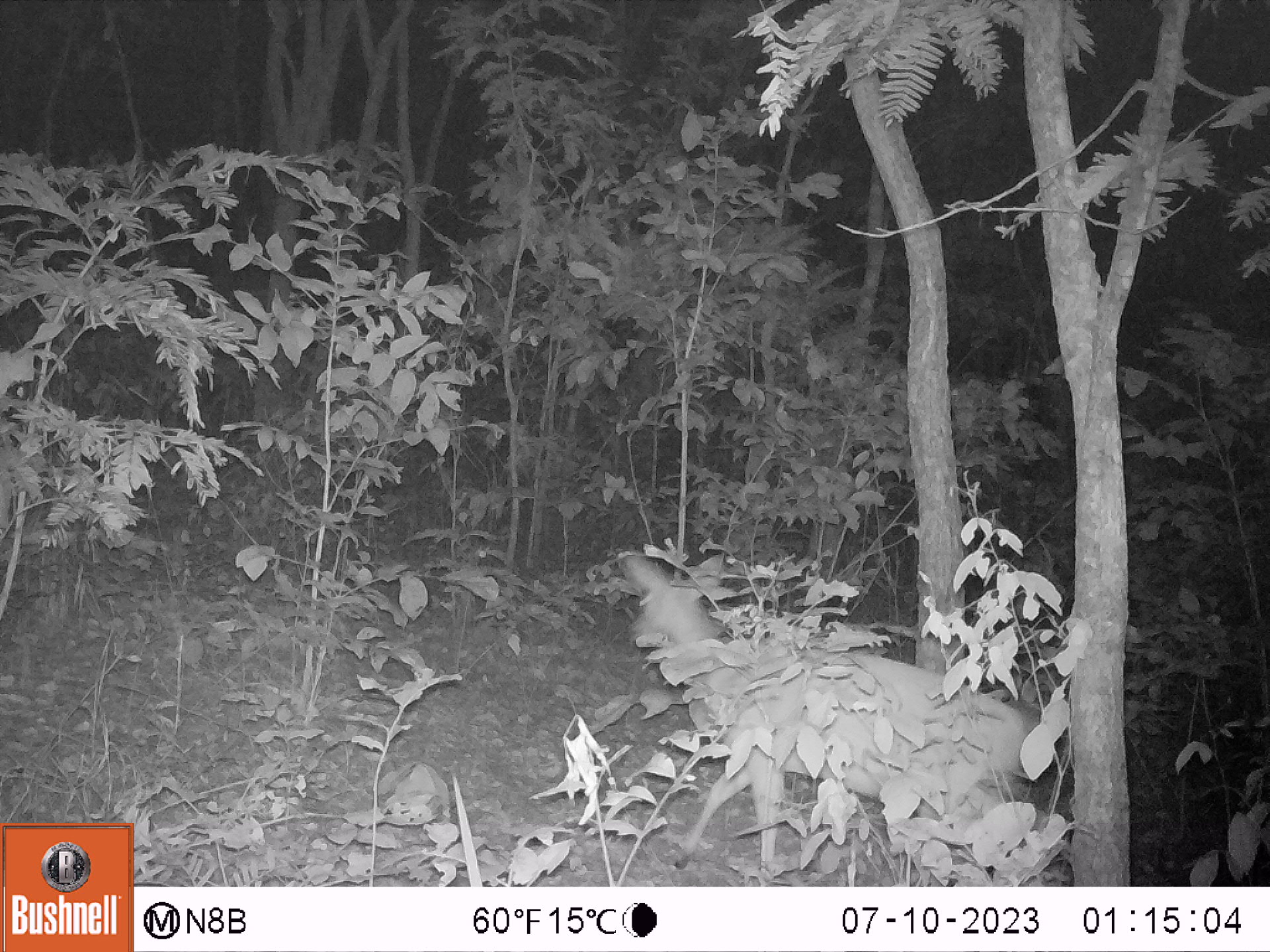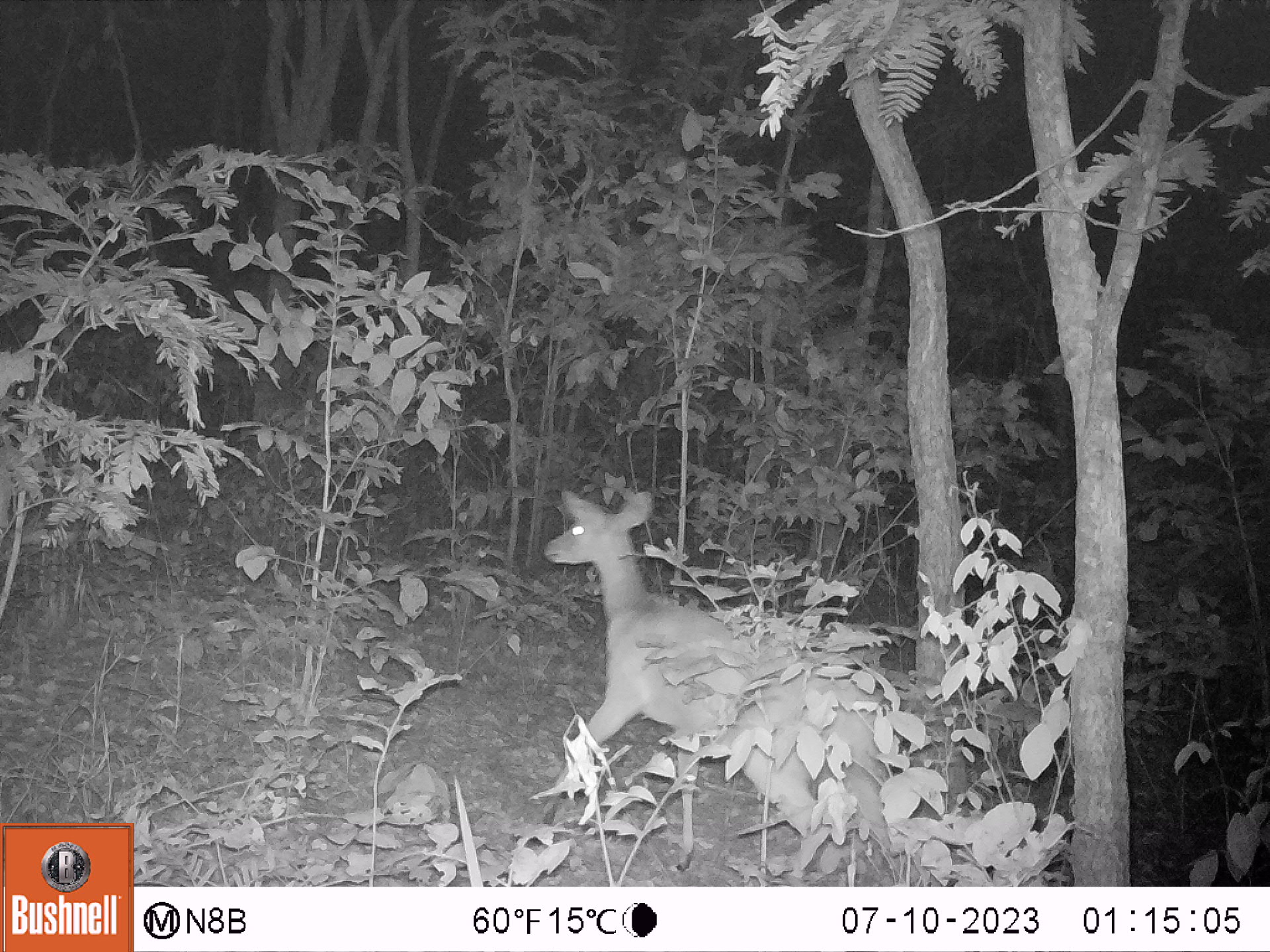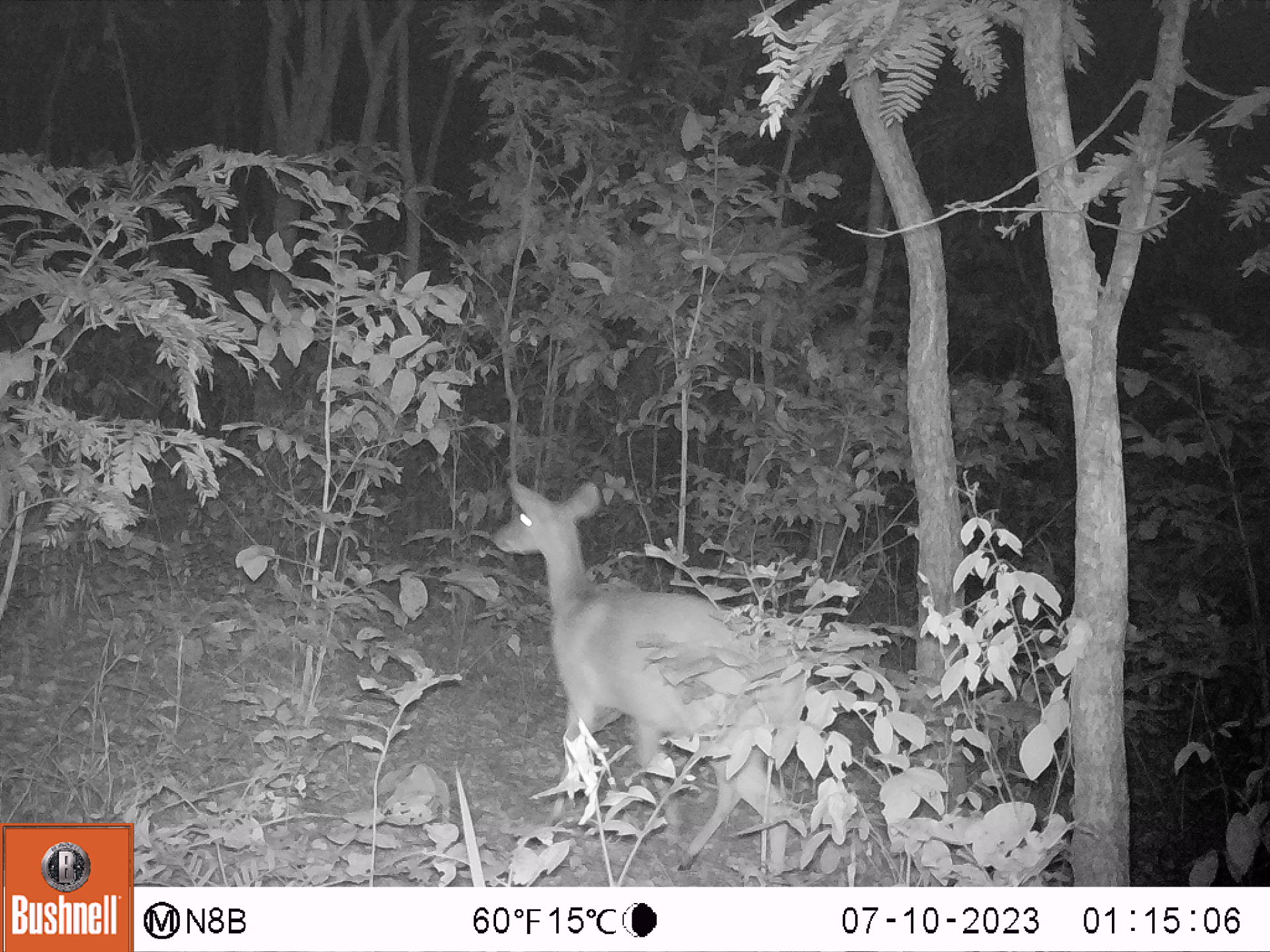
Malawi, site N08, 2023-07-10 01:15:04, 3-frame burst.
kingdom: Animalia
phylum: Chordata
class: Mammalia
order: Artiodactyla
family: Bovidae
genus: Tragelaphus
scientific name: Tragelaphus sylvaticus sylvaticus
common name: cape bushbuck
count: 1